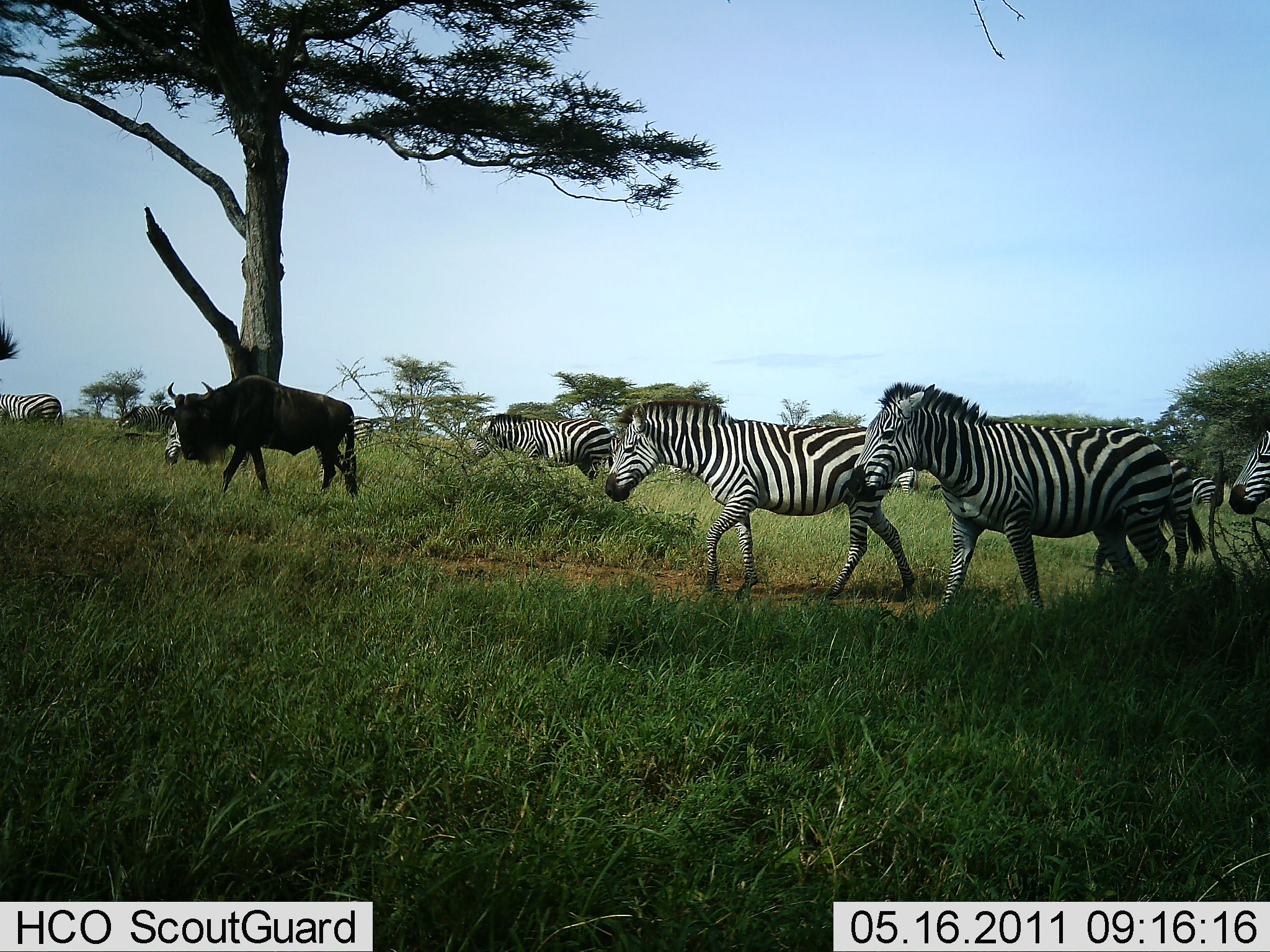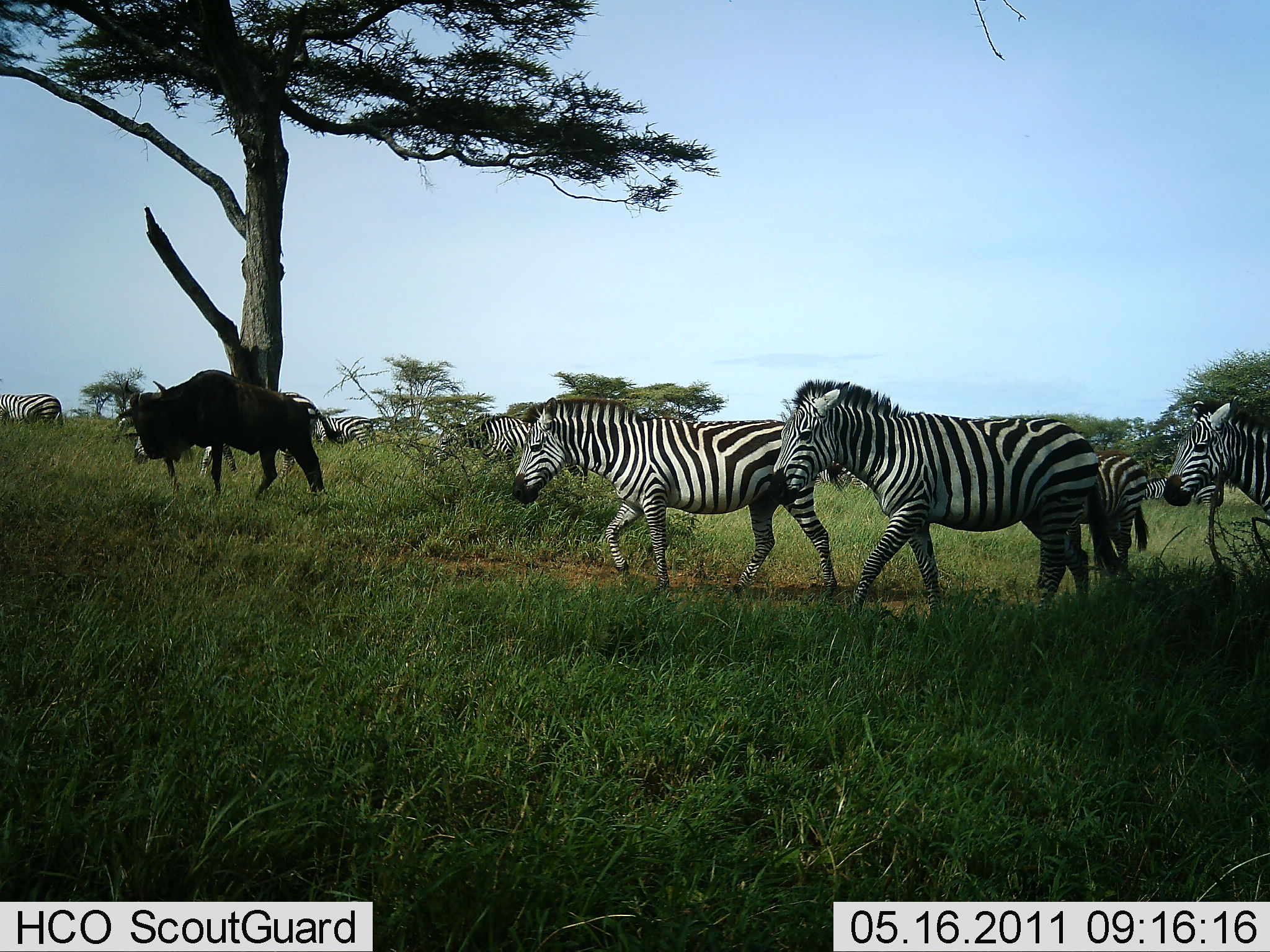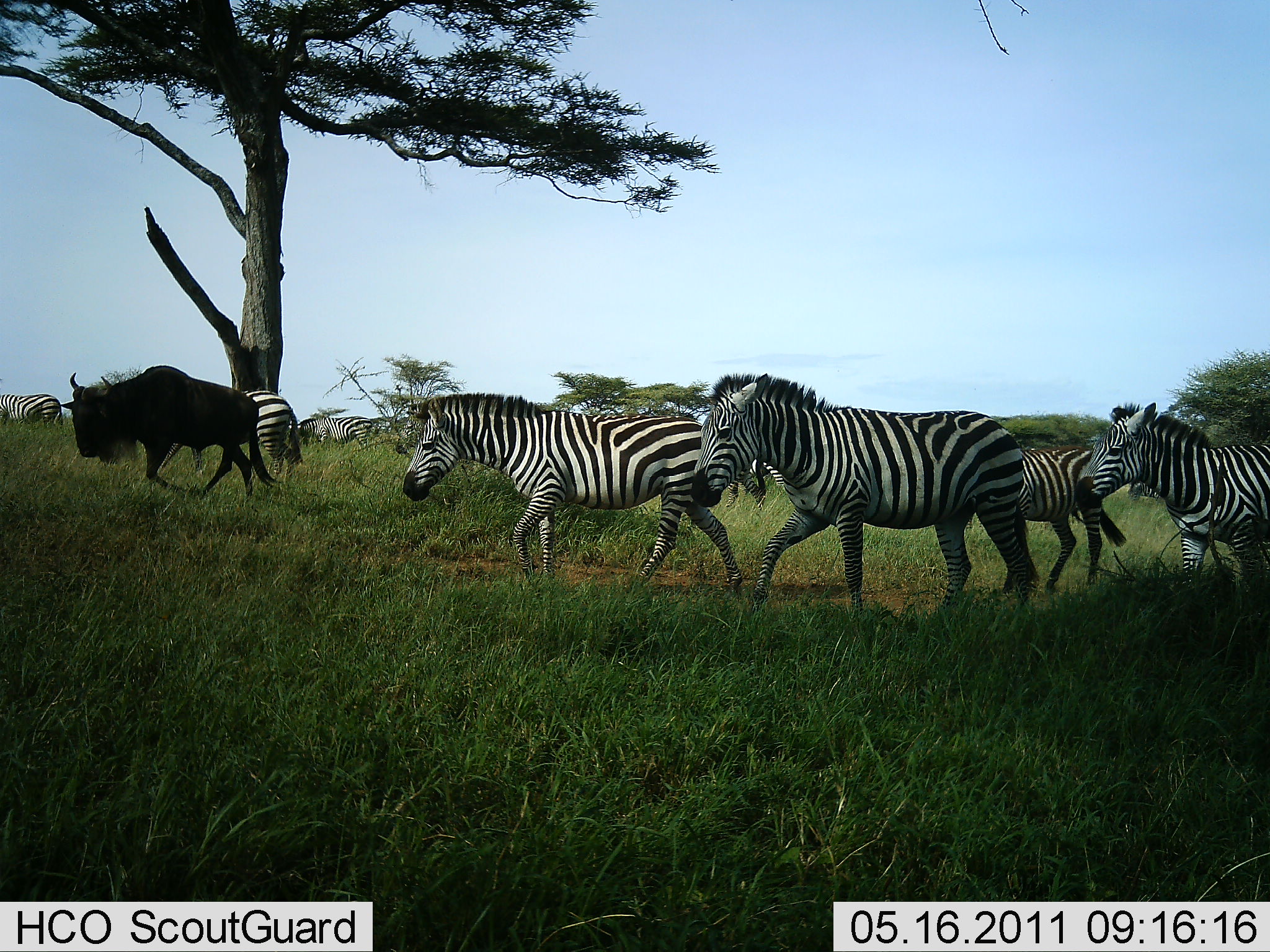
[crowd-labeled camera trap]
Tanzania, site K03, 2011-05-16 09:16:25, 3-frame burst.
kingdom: Animalia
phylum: Chordata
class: Mammalia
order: Artiodactyla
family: Bovidae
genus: Connochaetes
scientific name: Connochaetes taurinus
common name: blue wildebeest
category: wildebeest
Wildebeest (blue wildebeest) (Connochaetes taurinus), count 1. Behavior (volunteer vote fractions): standing 0%, resting 0%, moving 100%, interacting 8%. Young present (vote fraction): 0%. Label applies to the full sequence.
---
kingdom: Animalia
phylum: Chordata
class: Mammalia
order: Perissodactyla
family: Equidae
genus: Equus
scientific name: Equus quagga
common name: plains zebra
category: zebra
Zebra (plains zebra) (Equus quagga), count 9. Behavior (volunteer vote fractions): standing 0%, resting 0%, moving 93%, interacting 14%. Young present (vote fraction): 7%. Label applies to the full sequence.